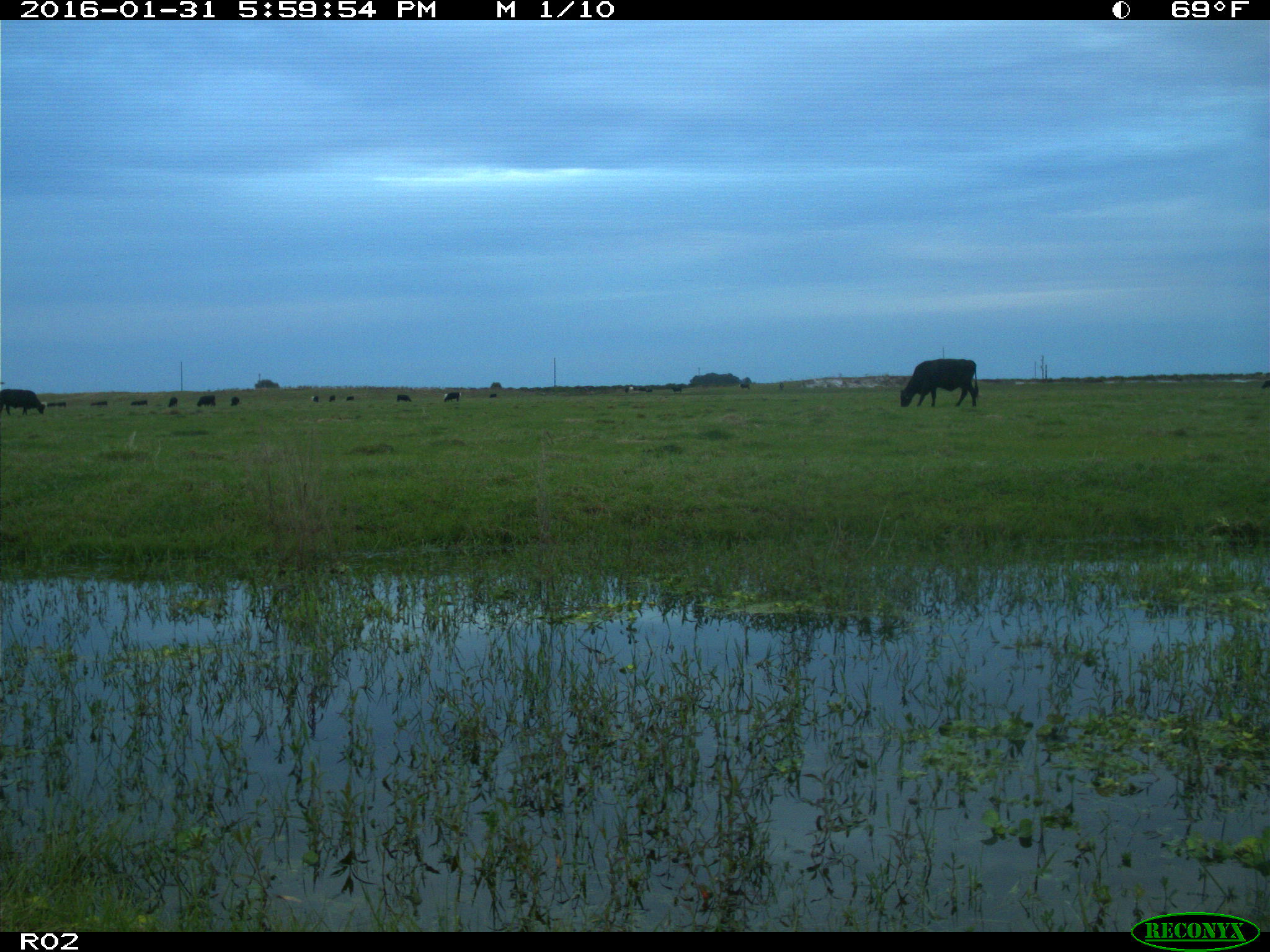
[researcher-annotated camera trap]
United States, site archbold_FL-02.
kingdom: Animalia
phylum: Chordata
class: Mammalia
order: Artiodactyla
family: Bovidae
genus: Bos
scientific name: Bos taurus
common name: domestic cow